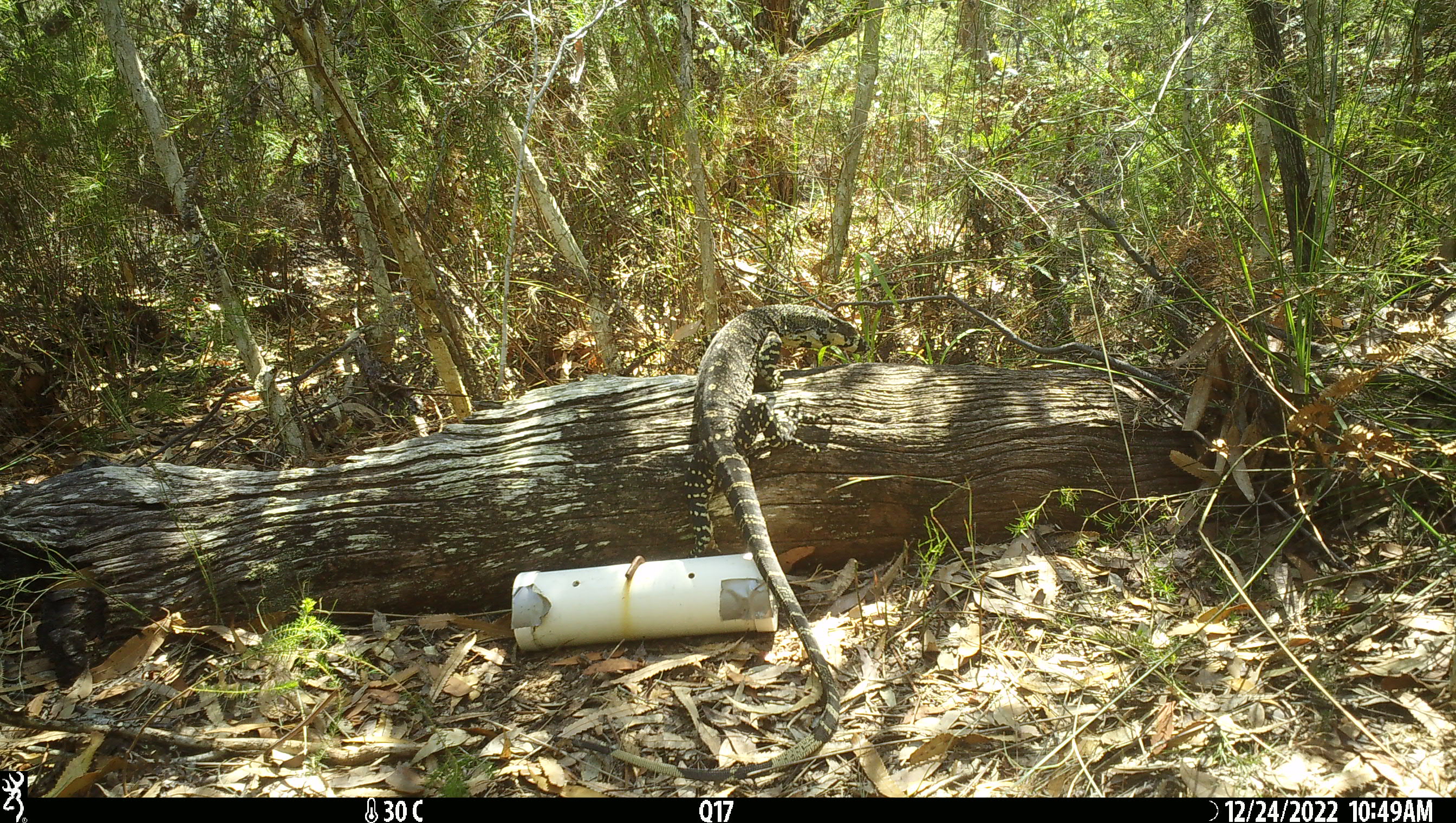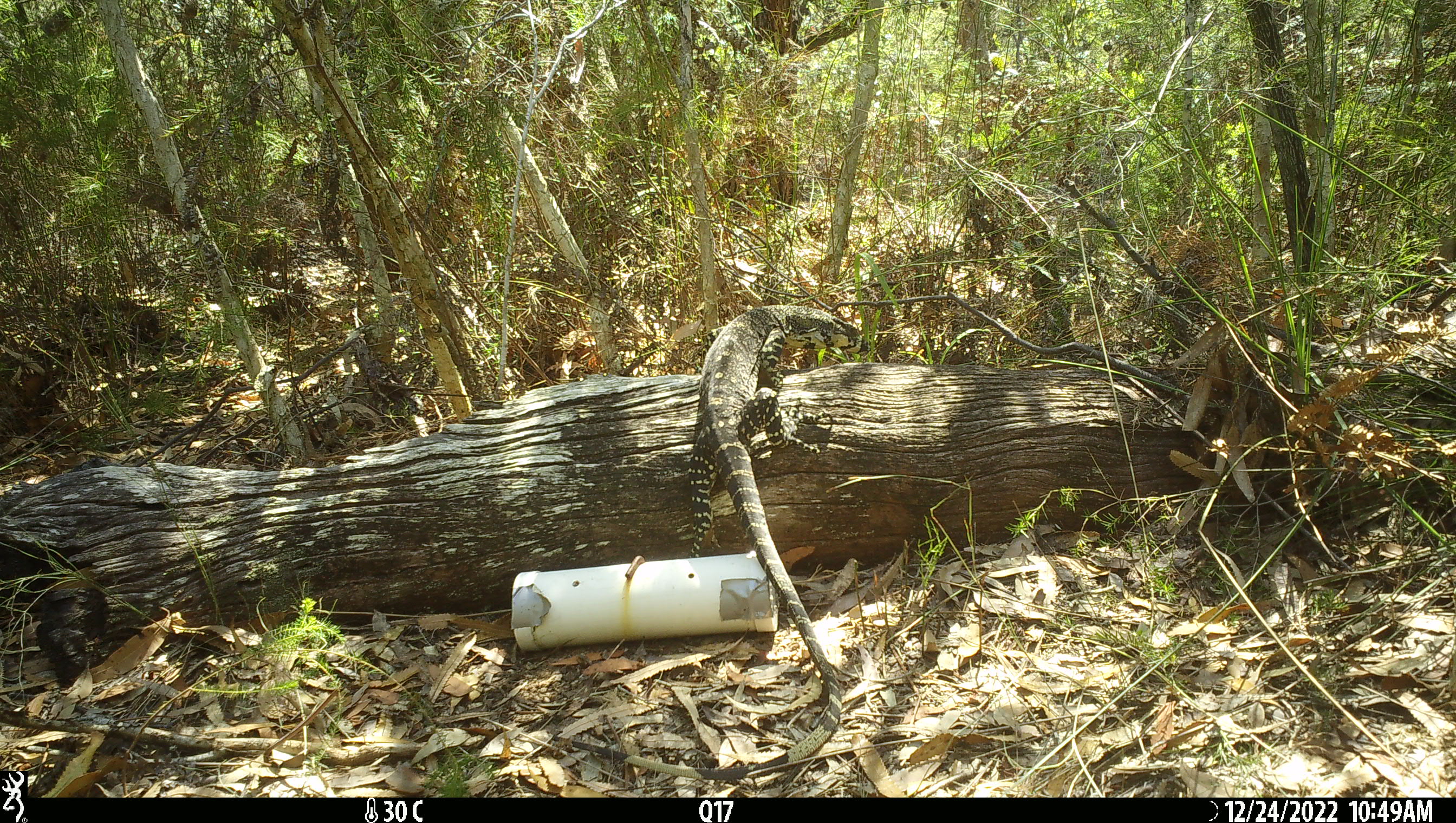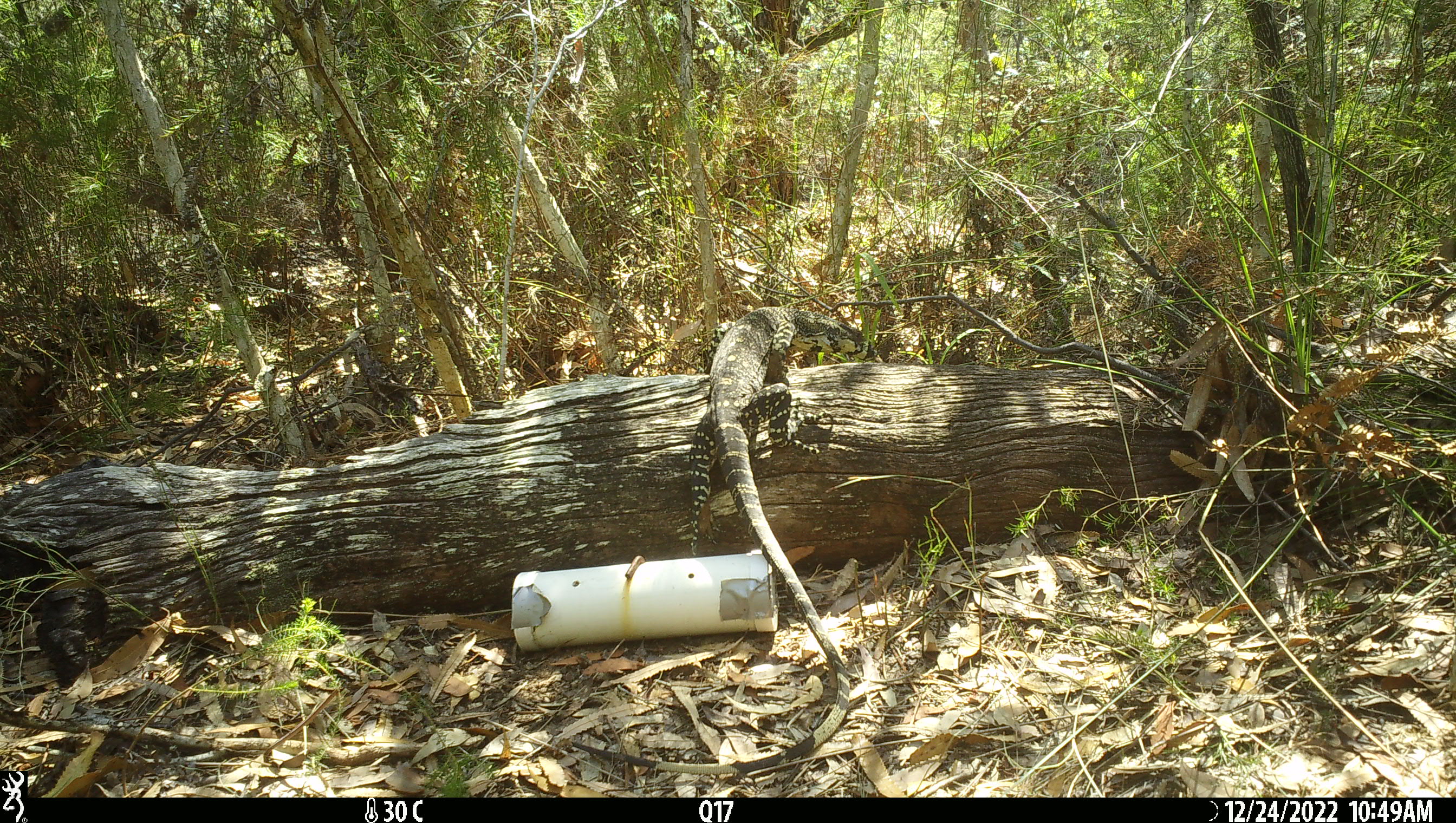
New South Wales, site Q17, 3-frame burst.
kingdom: Animalia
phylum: Chordata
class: Reptilia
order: Squamata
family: Varanidae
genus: Varanus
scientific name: Varanus varius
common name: lace monitor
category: goanna